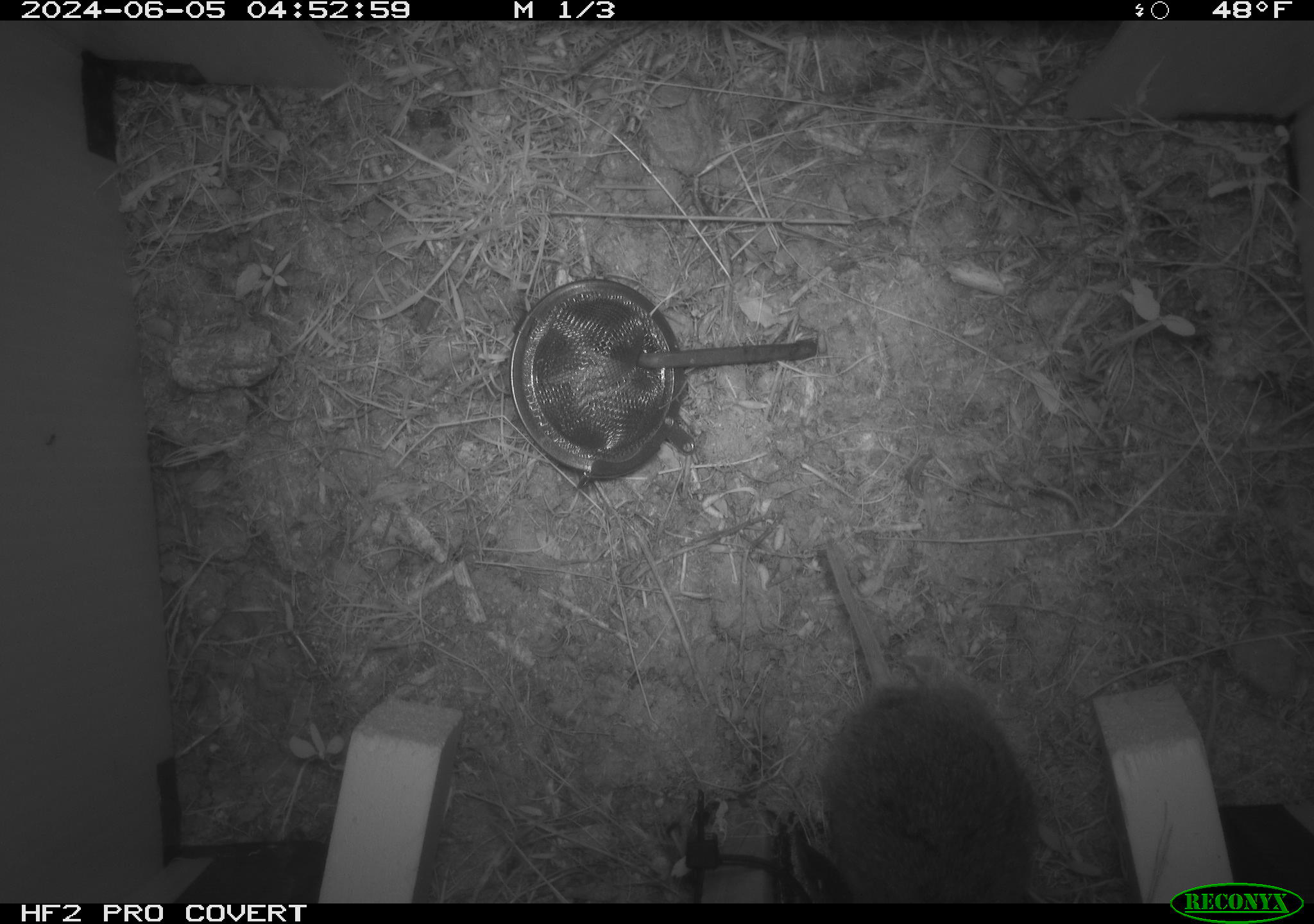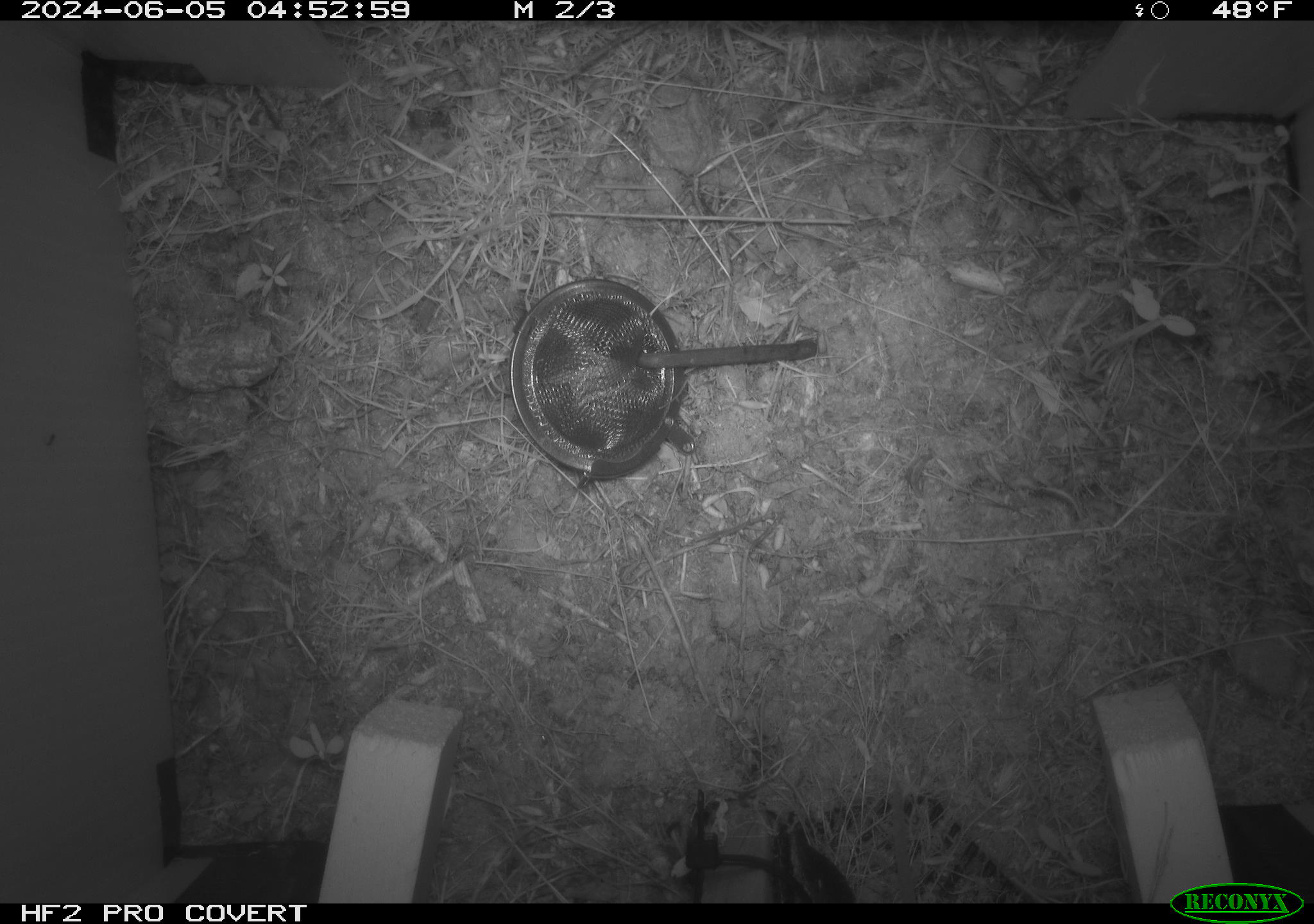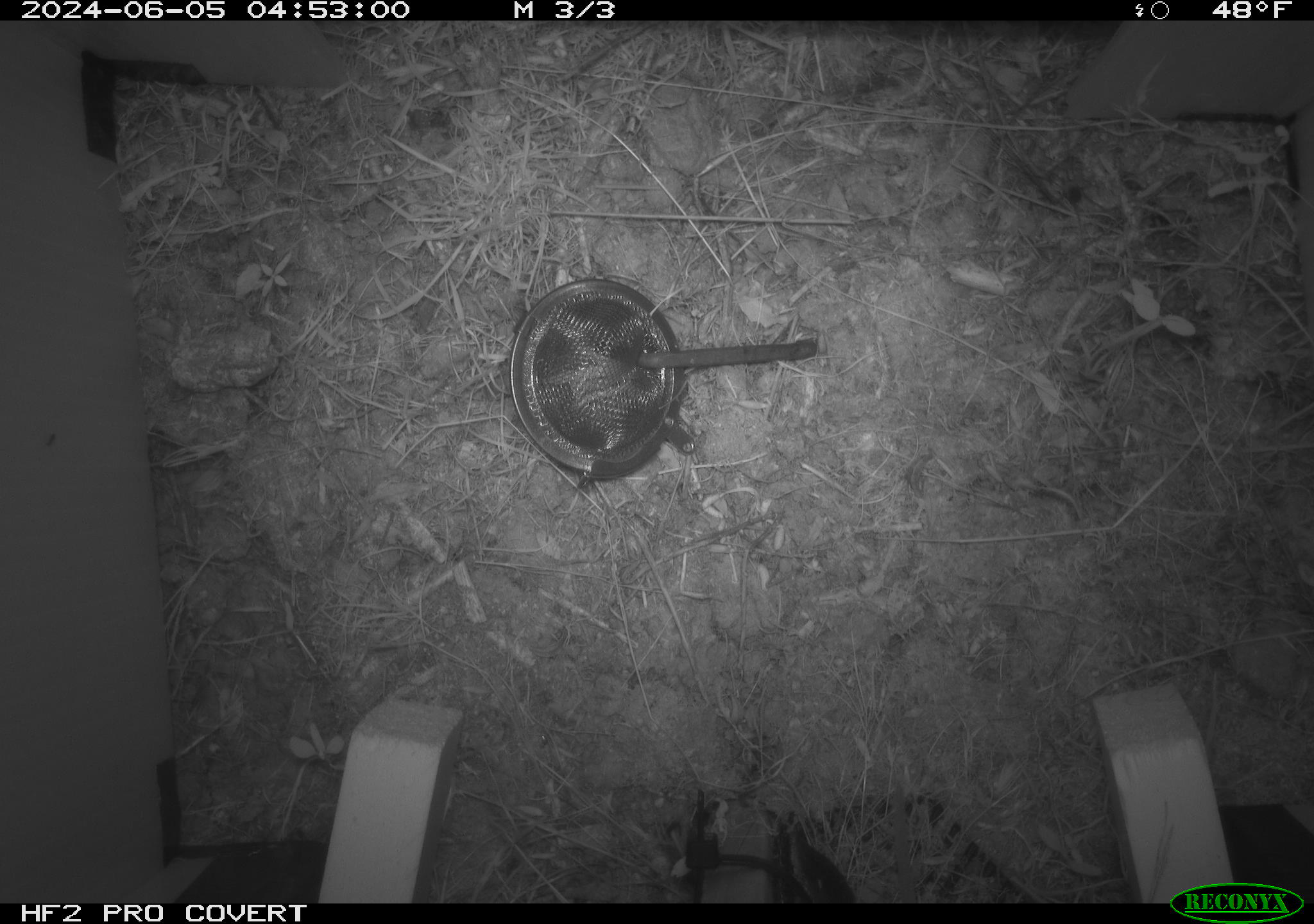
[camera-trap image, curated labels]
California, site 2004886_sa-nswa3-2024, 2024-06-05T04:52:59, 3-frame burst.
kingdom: Animalia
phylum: Chordata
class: Mammalia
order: Rodentia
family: Cricetidae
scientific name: Arvicolinae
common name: voles, lemmings, and muskrats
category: arvicolinae subfamily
Arvicolinae subfamily (voles, lemmings, and muskrats) (Arvicolinae).